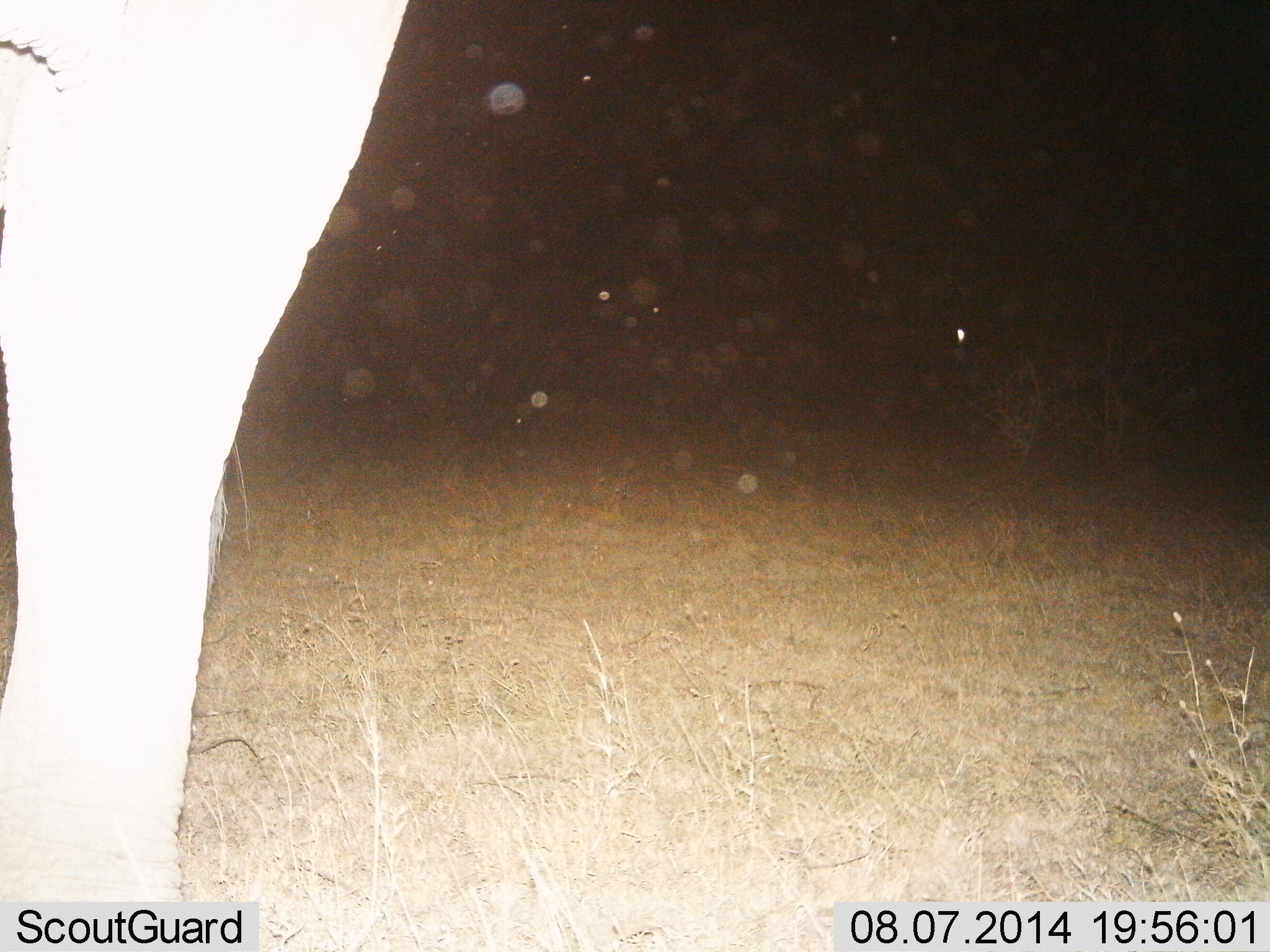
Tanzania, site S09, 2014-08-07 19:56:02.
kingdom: Animalia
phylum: Chordata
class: Mammalia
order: Proboscidea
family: Elephantidae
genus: Loxodonta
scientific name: Loxodonta africana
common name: african bush elephant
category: elephant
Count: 1.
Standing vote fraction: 100%.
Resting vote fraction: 0%.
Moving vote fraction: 0%.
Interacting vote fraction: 0%.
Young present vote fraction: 0%.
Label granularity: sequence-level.